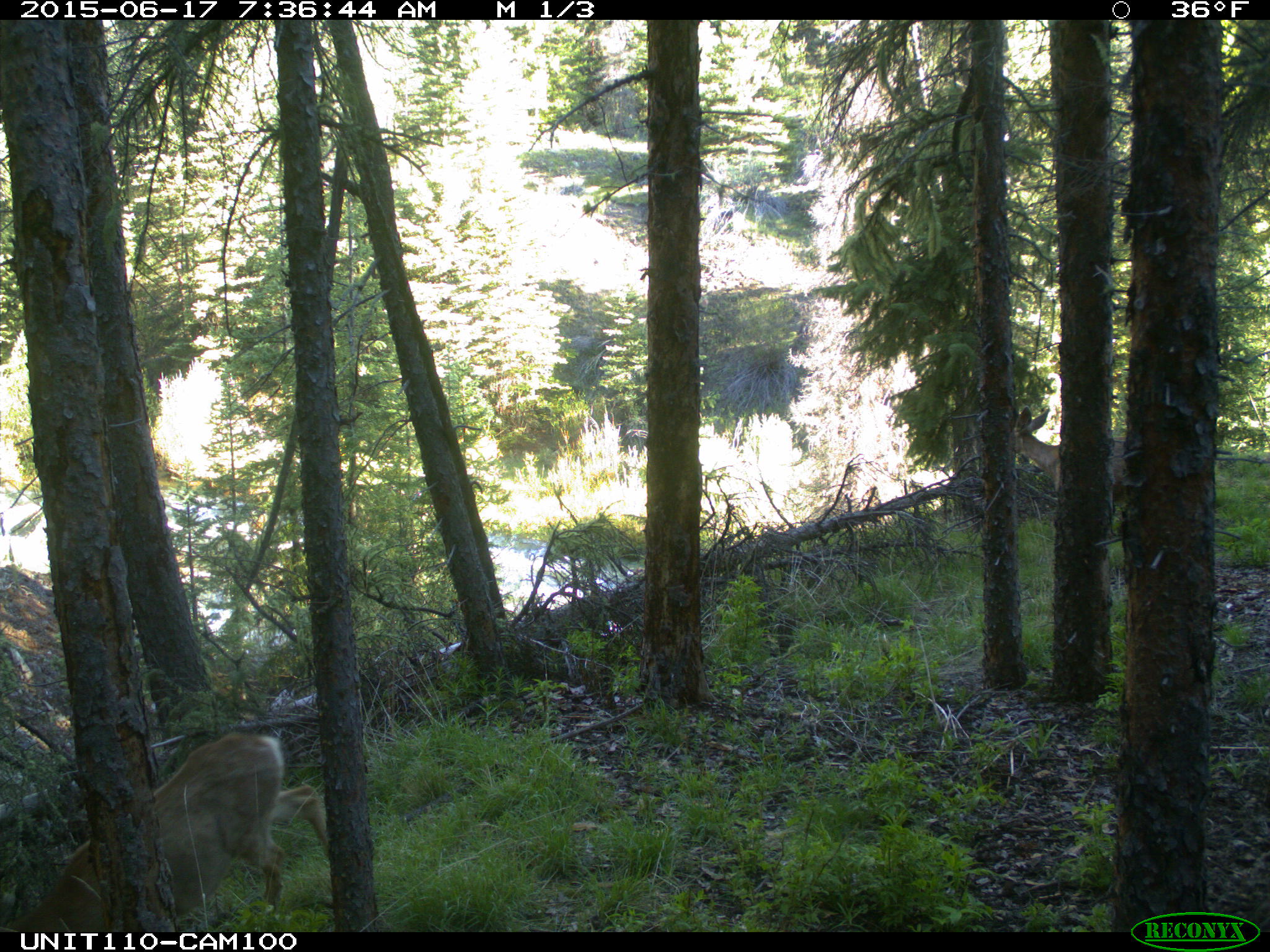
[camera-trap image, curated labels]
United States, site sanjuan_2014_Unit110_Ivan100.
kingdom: Animalia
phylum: Chordata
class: Mammalia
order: Artiodactyla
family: Cervidae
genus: Odocoileus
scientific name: Odocoileus hemionus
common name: mule deer